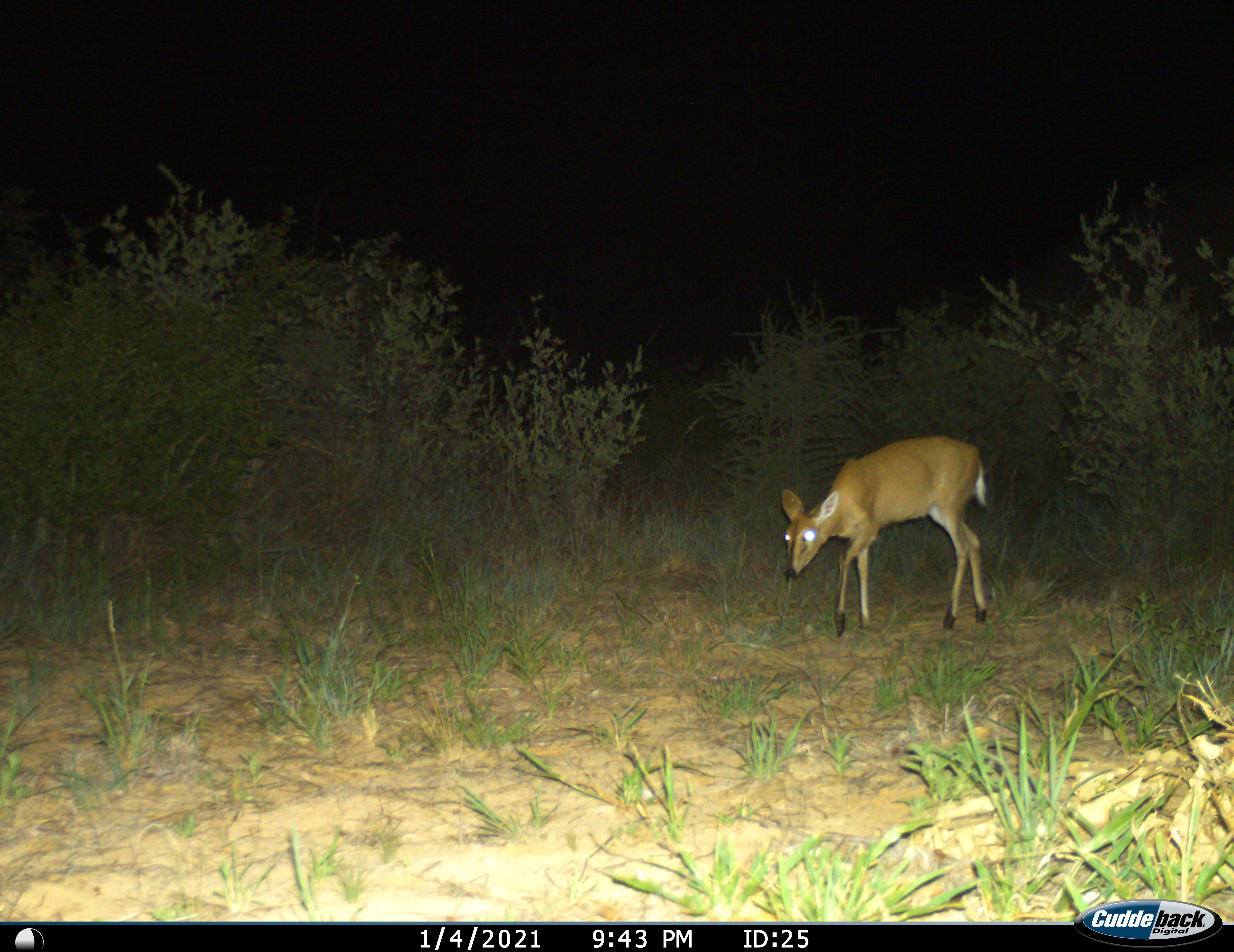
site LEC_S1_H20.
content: unidentified animal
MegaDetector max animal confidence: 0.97